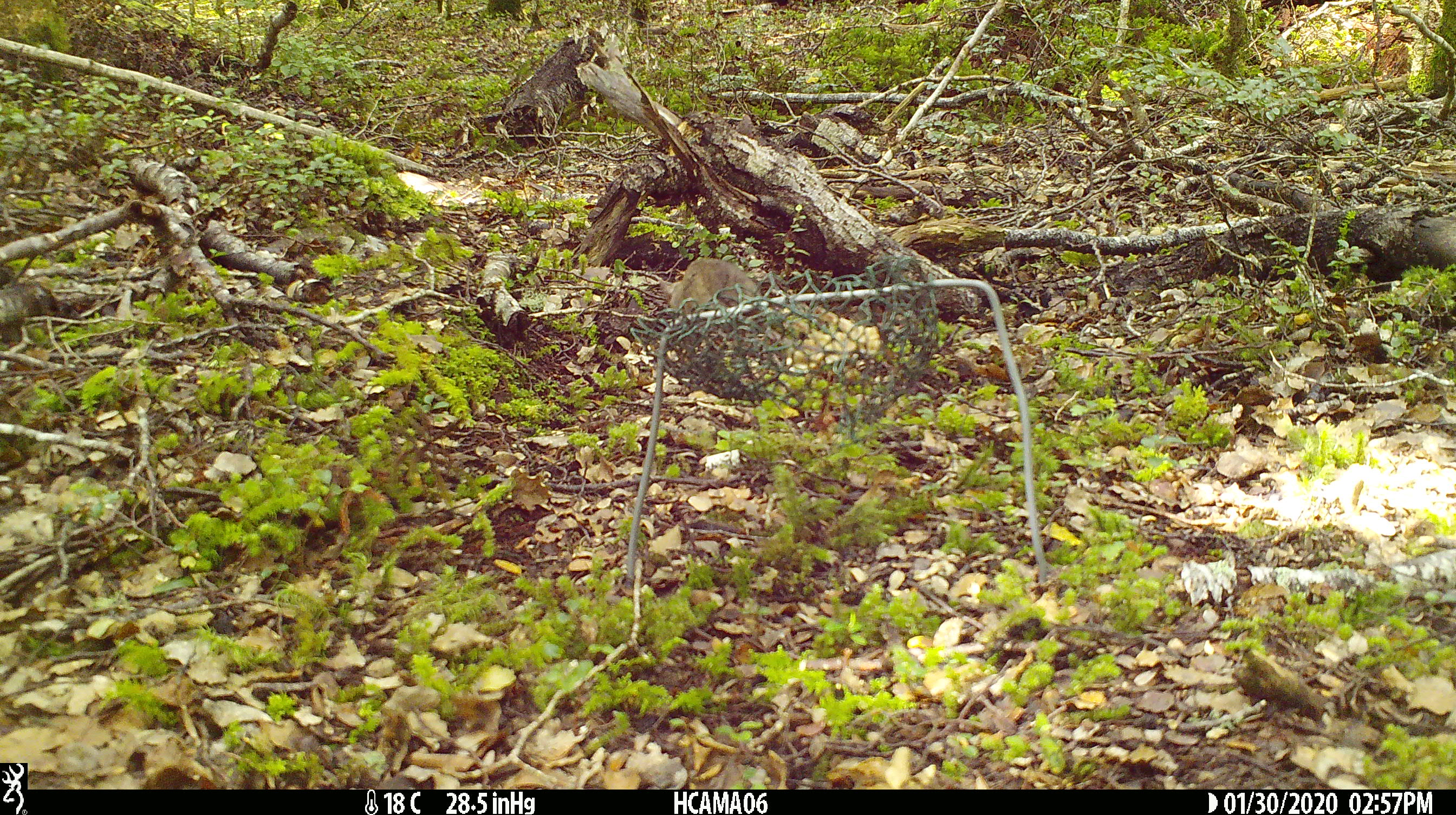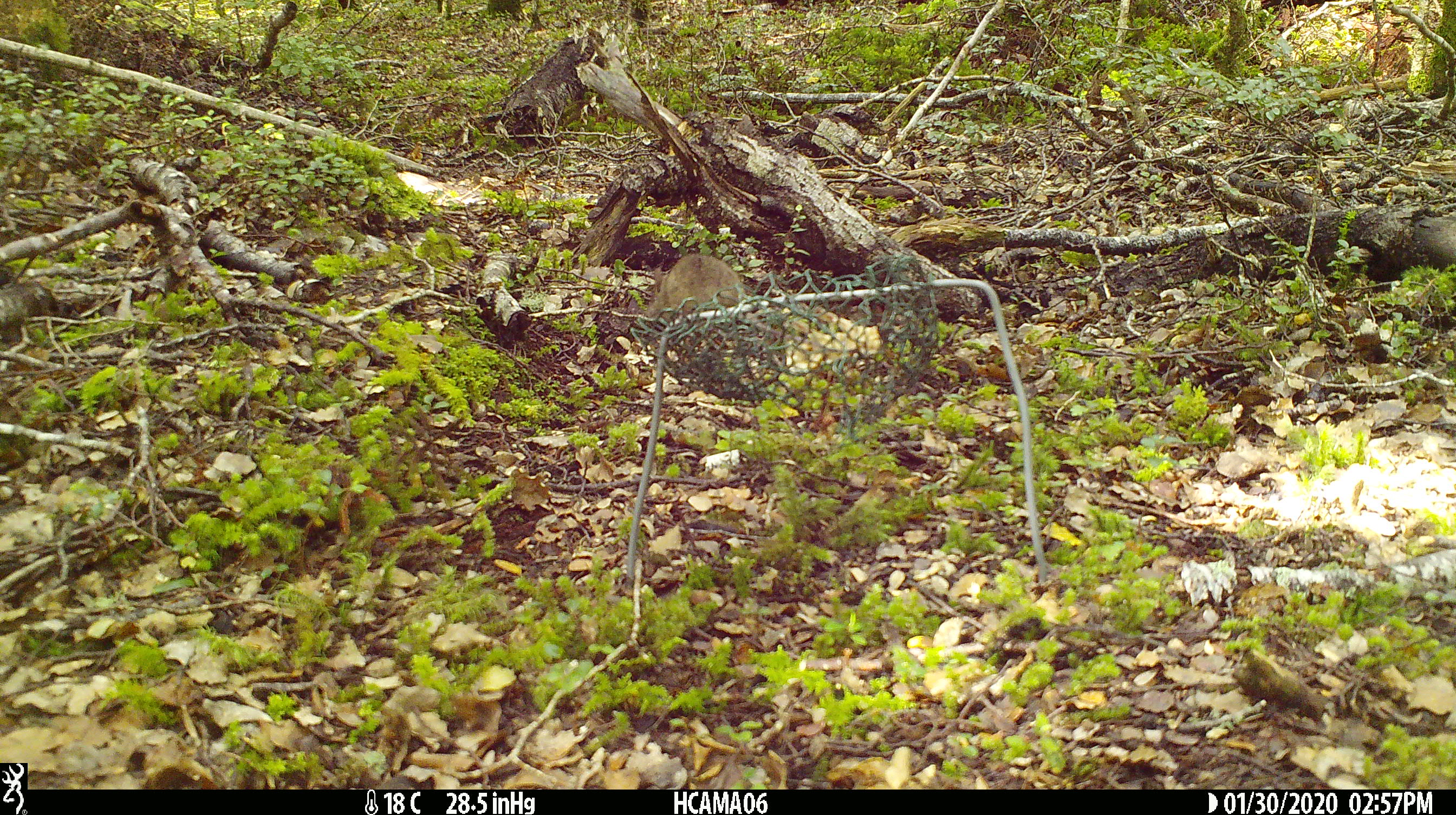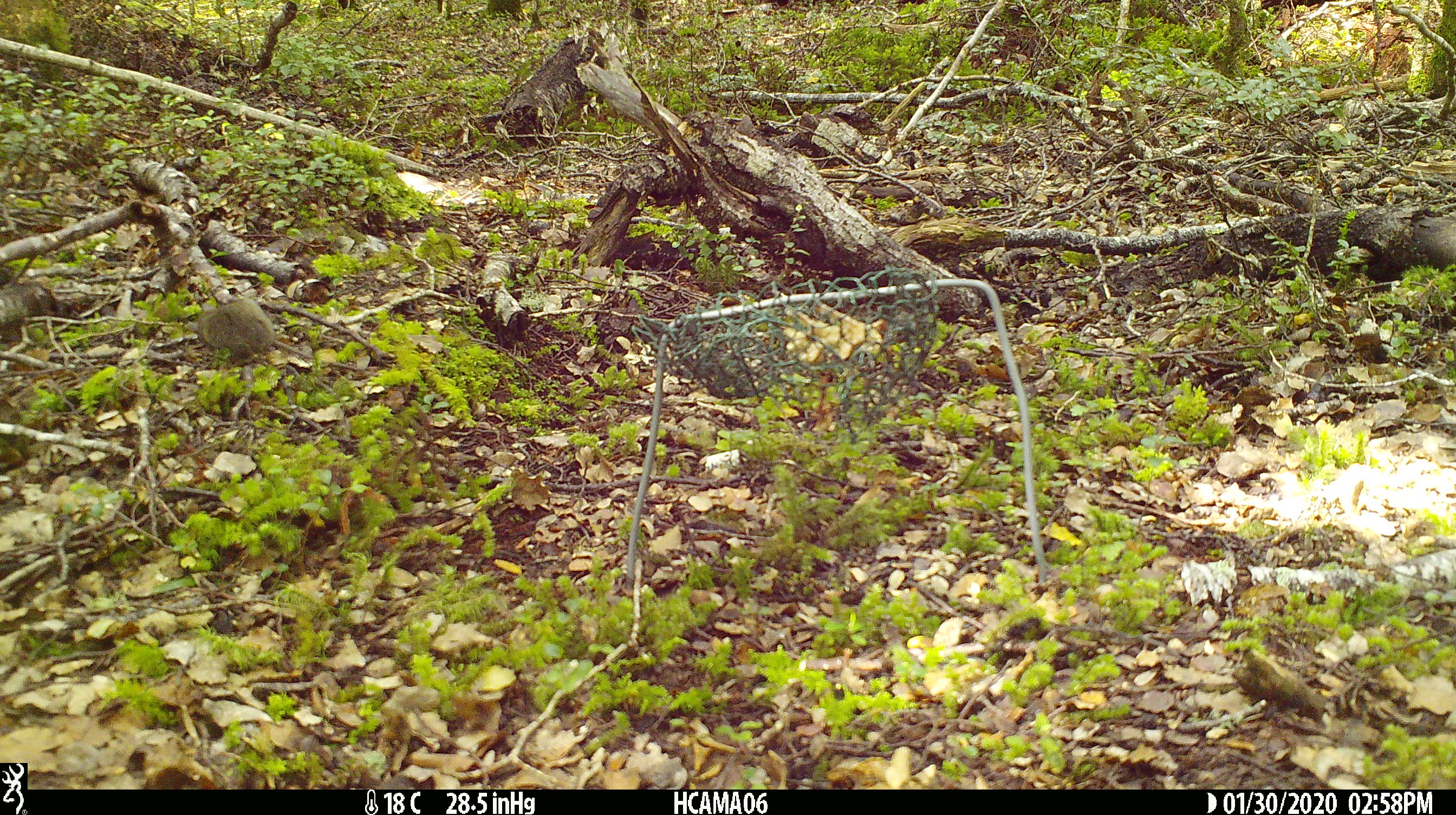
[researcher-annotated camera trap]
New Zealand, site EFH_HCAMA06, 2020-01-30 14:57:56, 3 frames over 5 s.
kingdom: Animalia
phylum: Chordata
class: Mammalia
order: Rodentia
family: Muridae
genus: Mus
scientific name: Mus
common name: mouse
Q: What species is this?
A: Mouse (Mus).